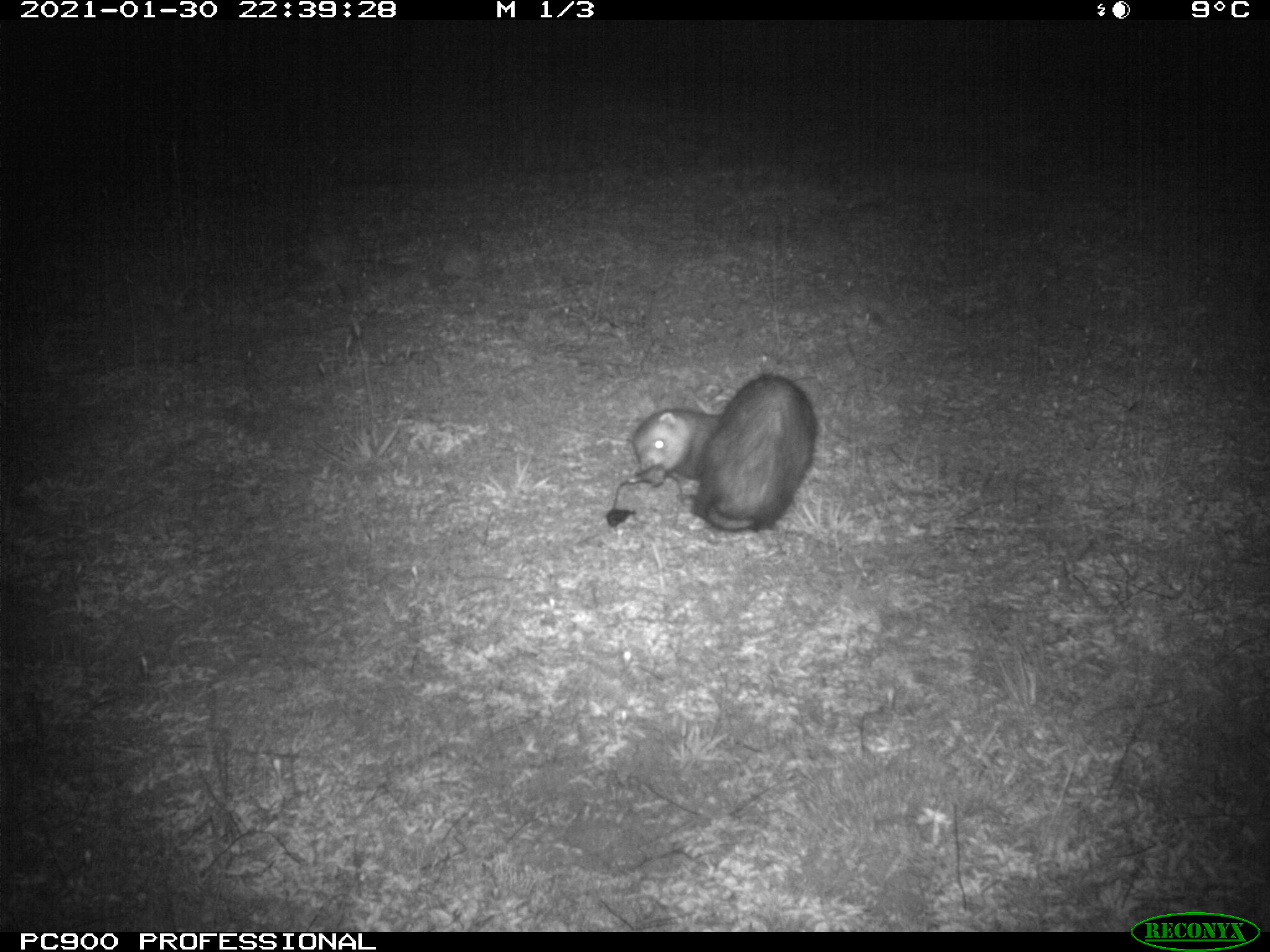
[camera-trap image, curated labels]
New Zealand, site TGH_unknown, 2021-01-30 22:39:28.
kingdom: Animalia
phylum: Chordata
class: Mammalia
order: Carnivora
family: Mustelidae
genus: Mustela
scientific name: Mustela furo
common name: ferret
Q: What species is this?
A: Ferret (Mustela furo).